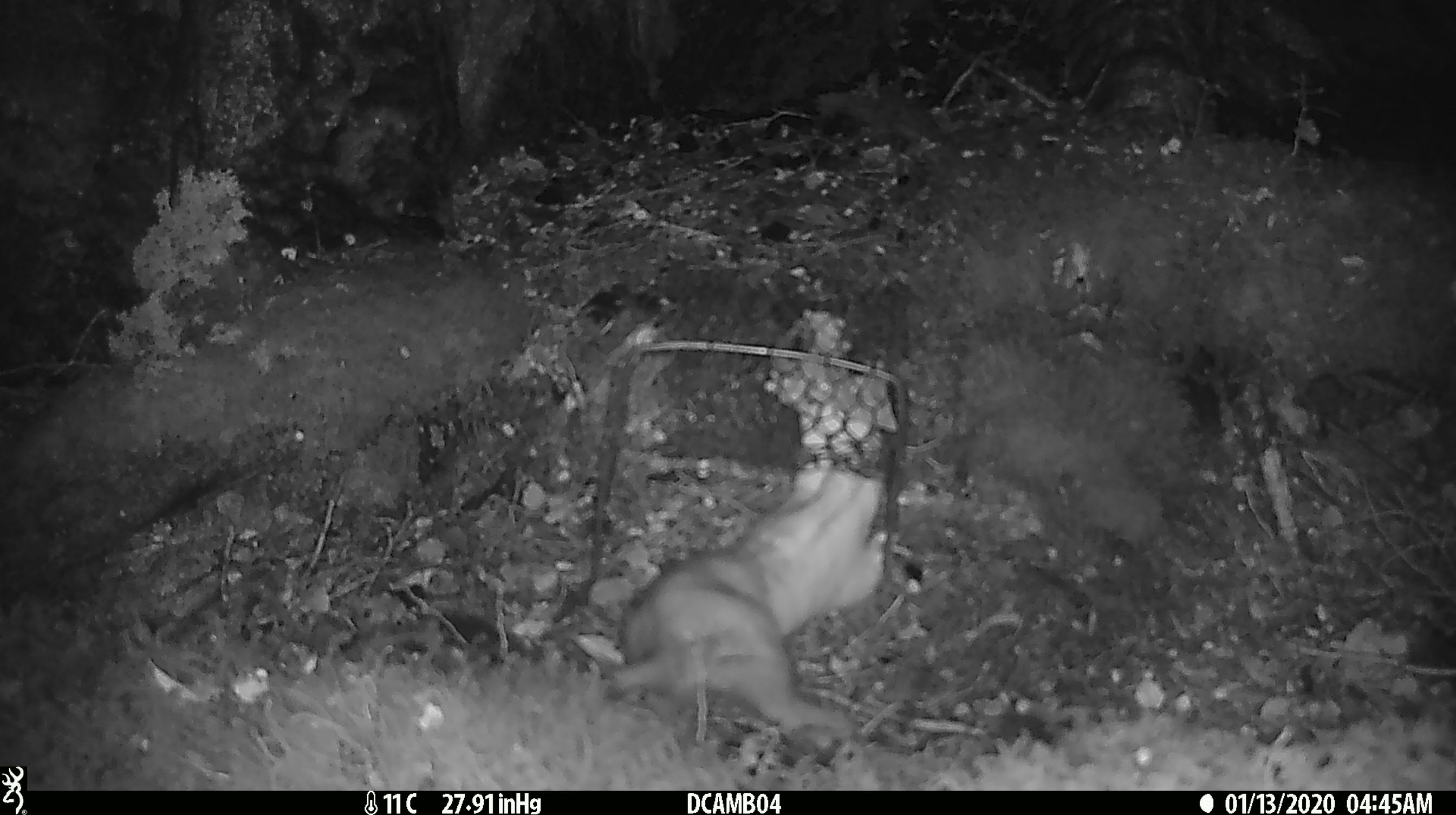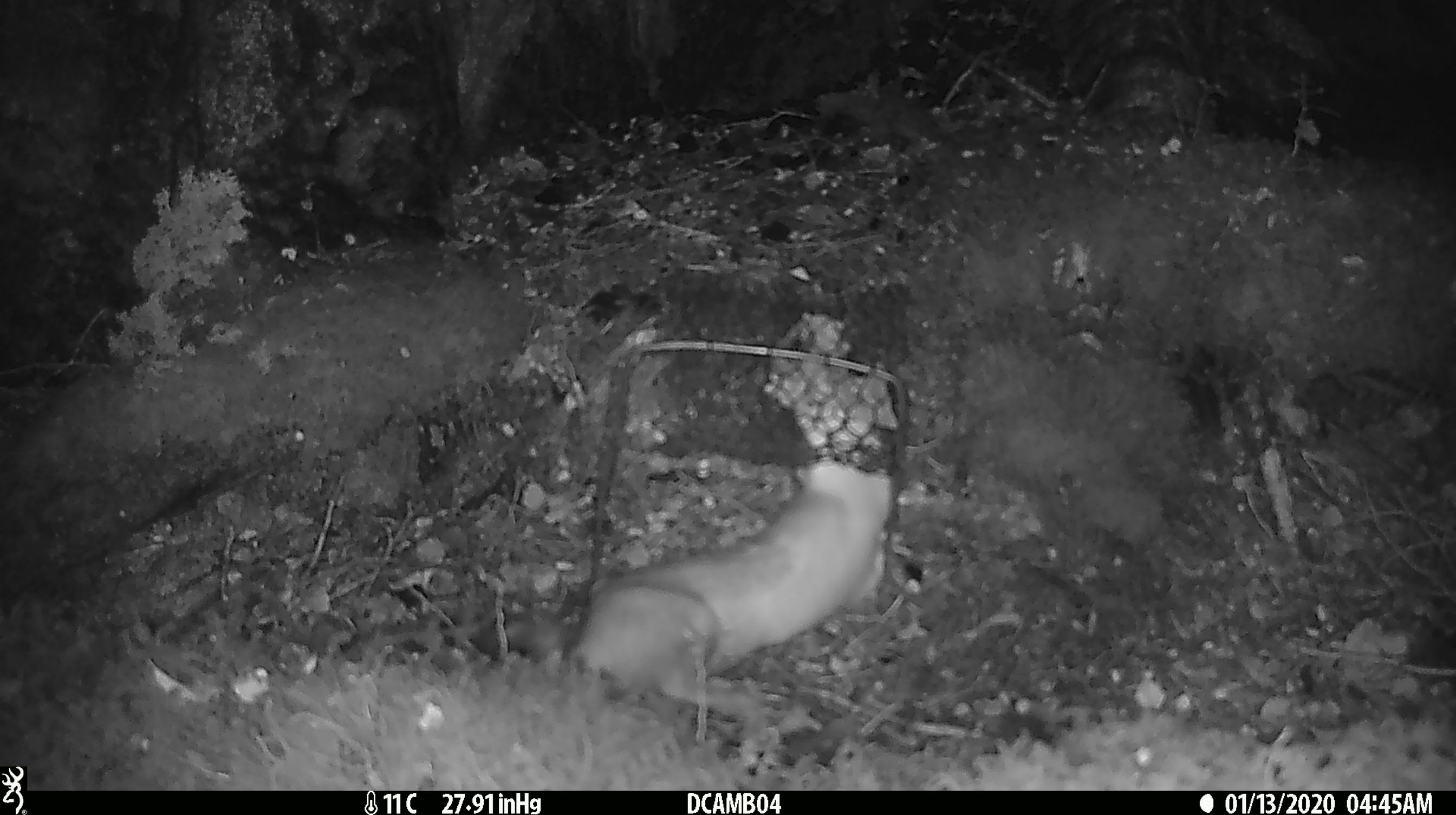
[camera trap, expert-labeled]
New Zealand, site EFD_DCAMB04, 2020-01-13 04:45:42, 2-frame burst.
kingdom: Animalia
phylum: Chordata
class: Mammalia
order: Carnivora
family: Mustelidae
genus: Mustela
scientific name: Mustela erminea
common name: stoat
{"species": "stoat (Mustela erminea)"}